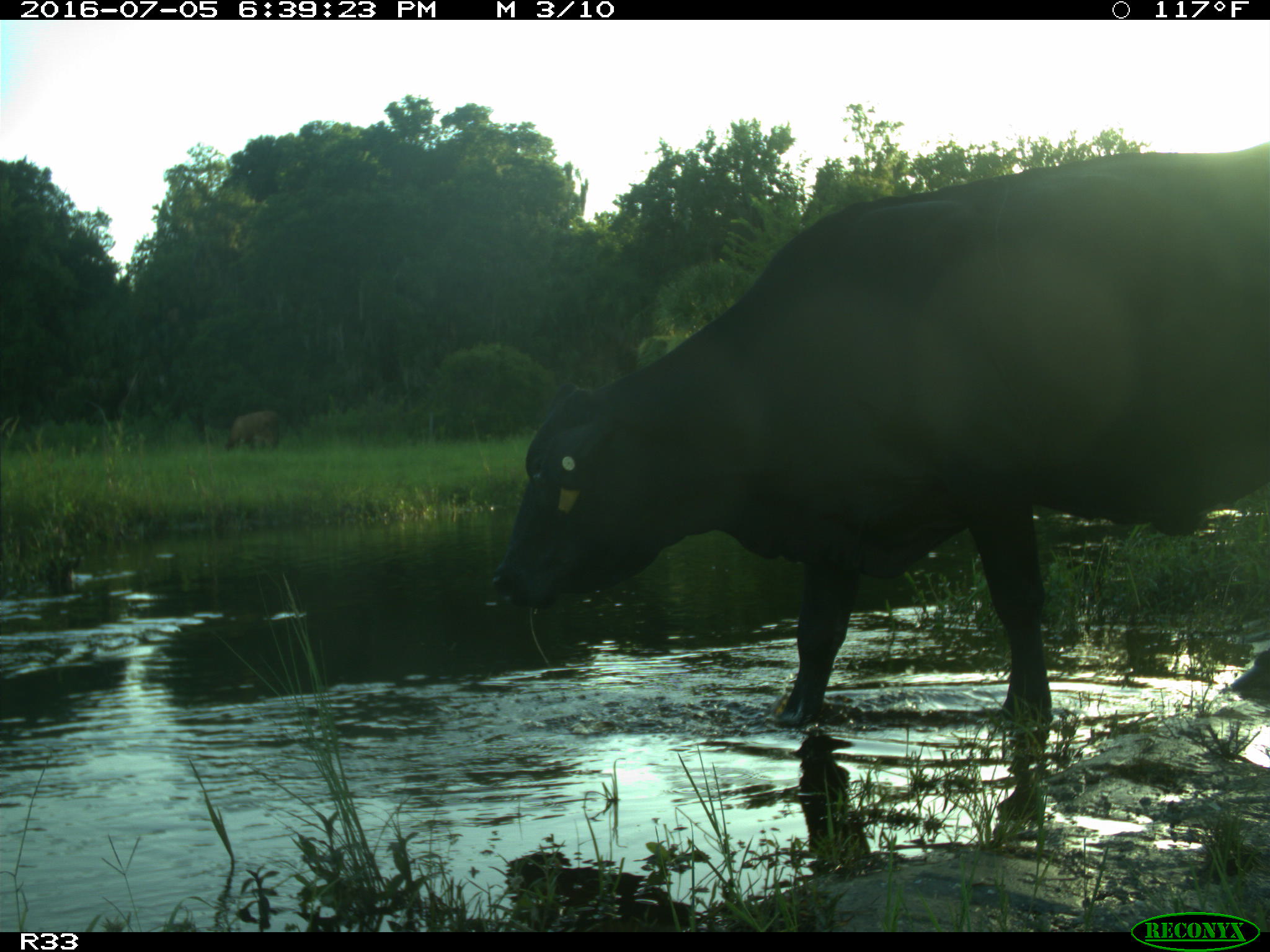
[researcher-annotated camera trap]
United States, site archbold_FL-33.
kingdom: Animalia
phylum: Chordata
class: Mammalia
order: Artiodactyla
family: Bovidae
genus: Bos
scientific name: Bos taurus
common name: domestic cow